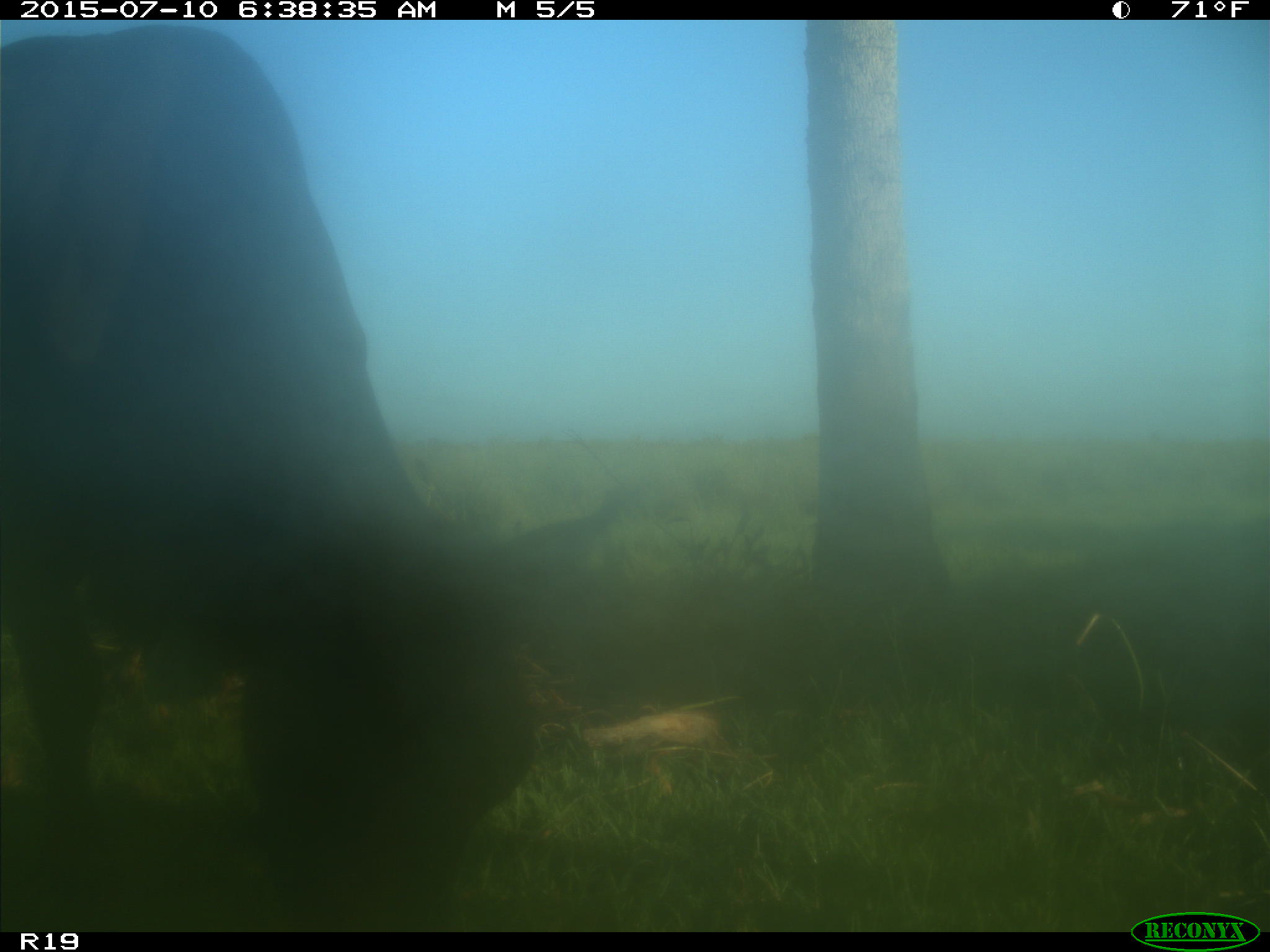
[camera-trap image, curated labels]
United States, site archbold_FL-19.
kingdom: Animalia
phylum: Chordata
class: Mammalia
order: Artiodactyla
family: Bovidae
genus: Bos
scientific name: Bos taurus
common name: domestic cow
Bos taurus (domestic cow).